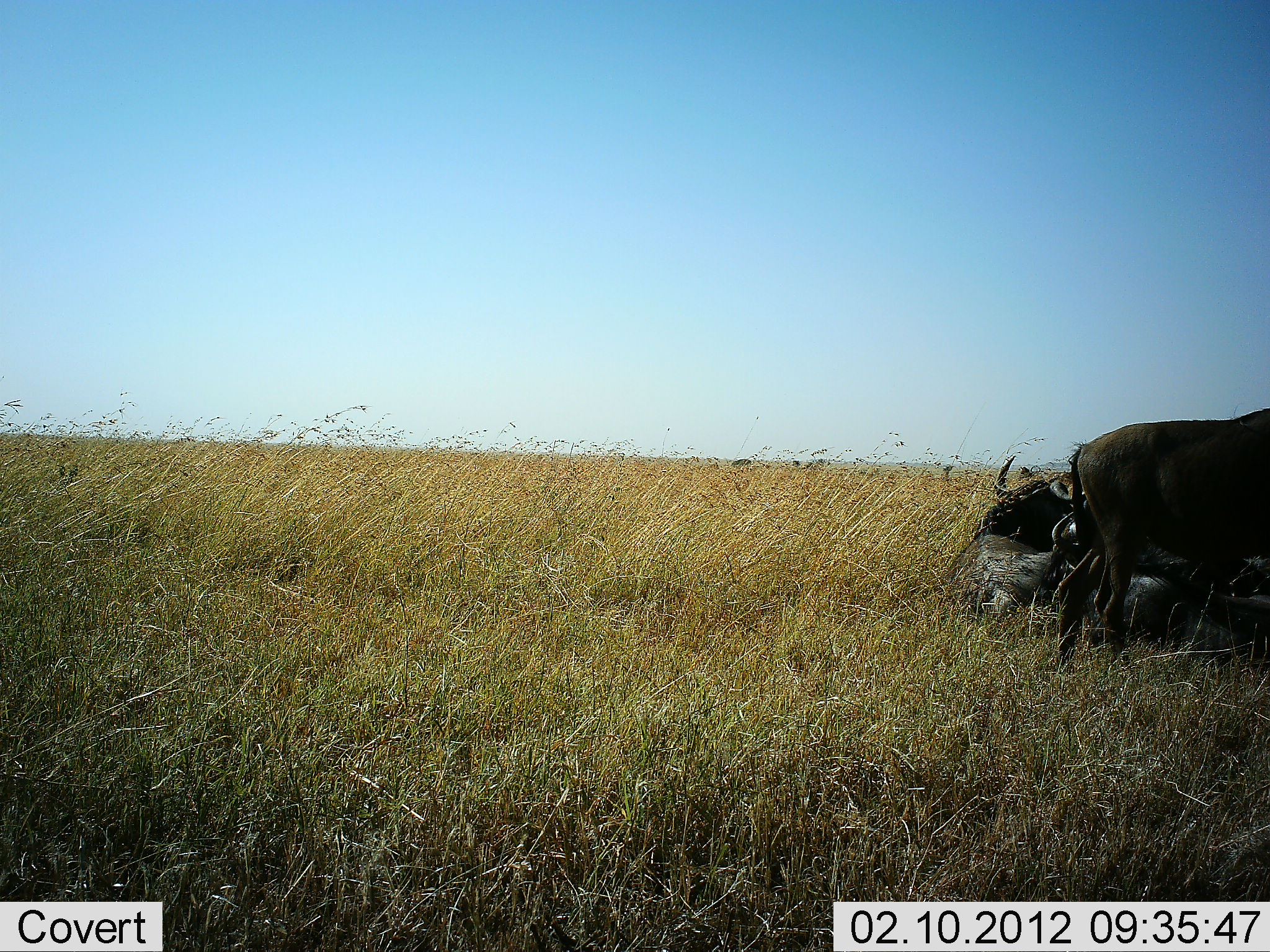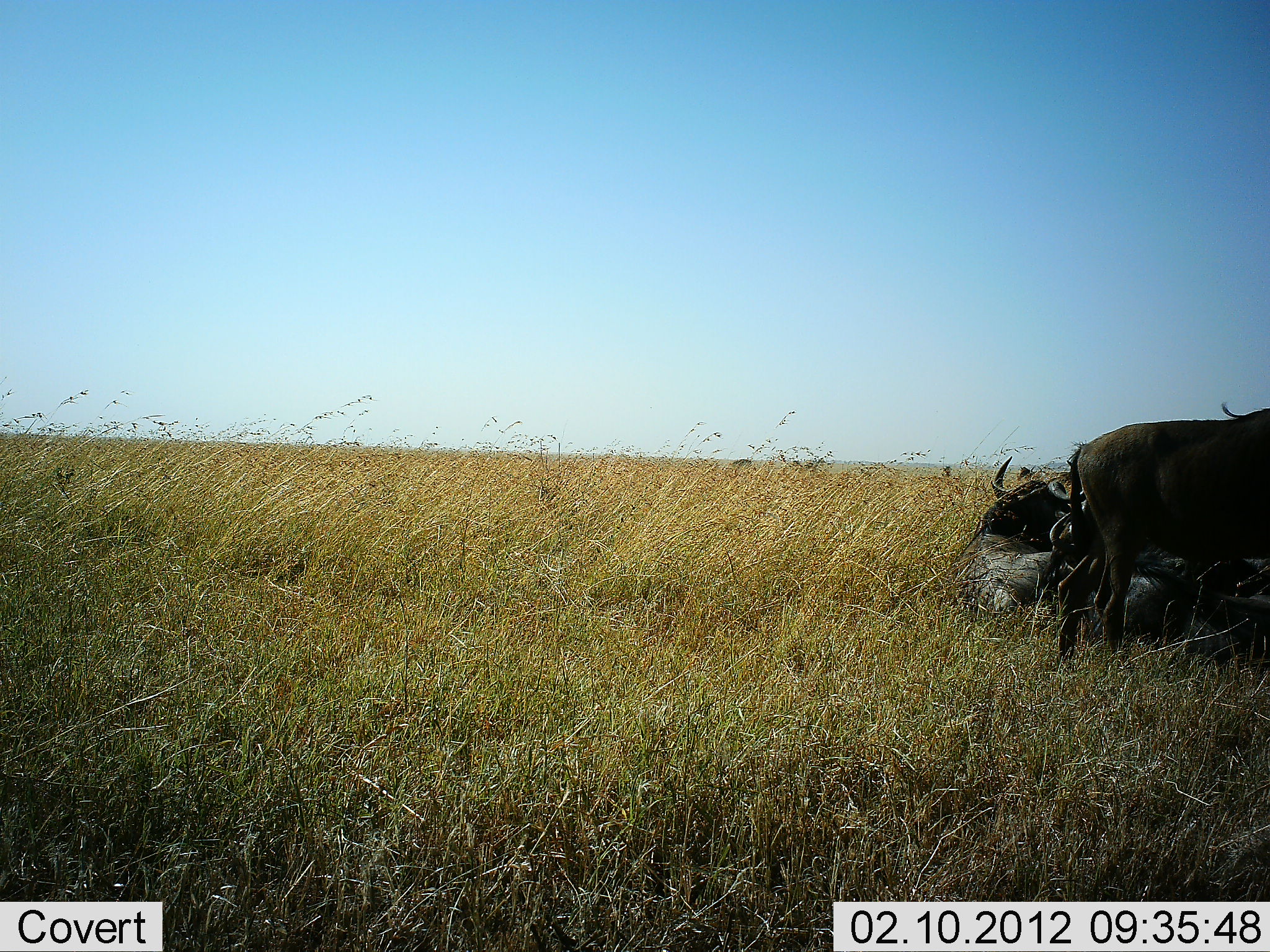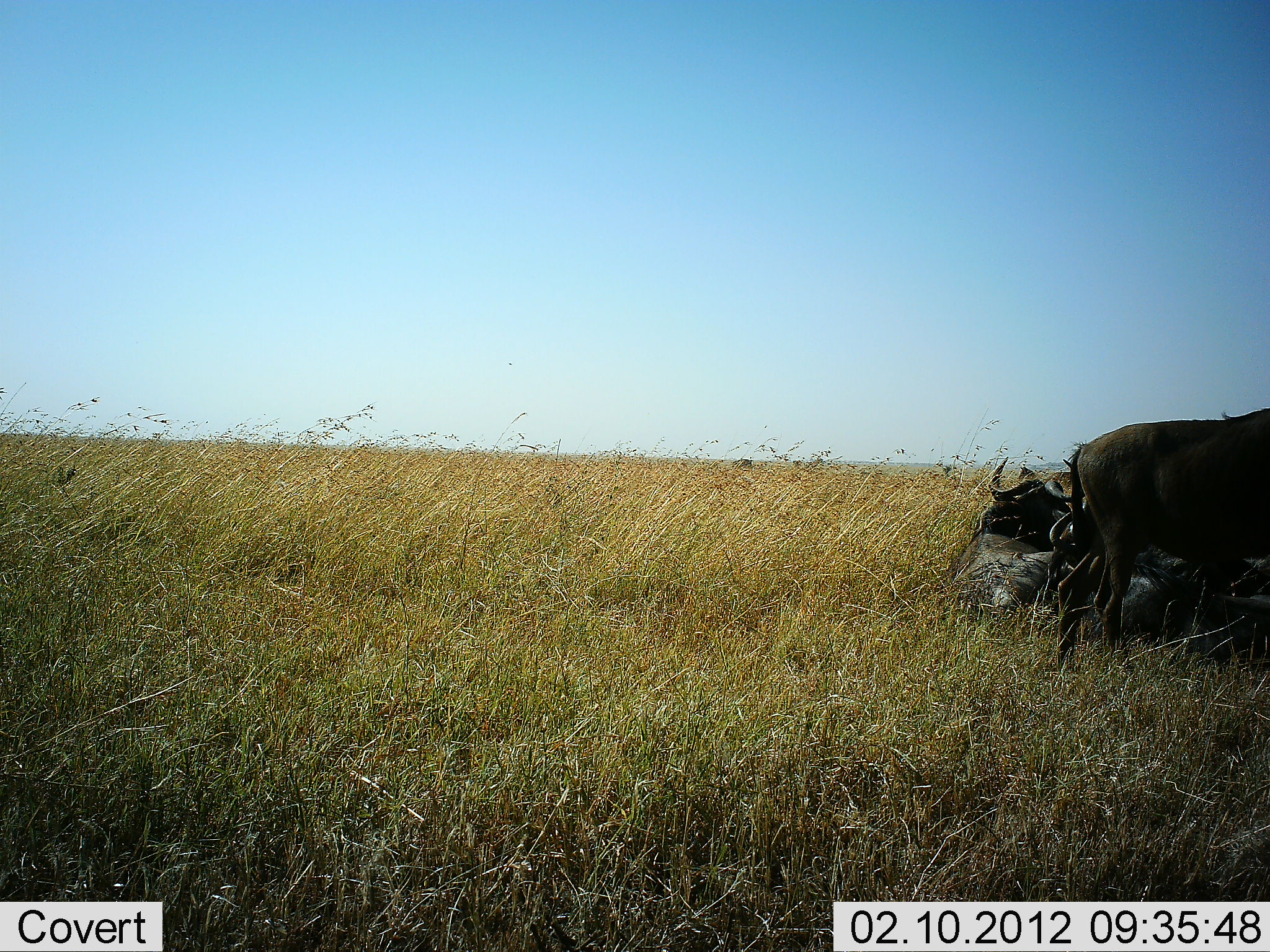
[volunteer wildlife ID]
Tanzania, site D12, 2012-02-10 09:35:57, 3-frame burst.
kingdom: Animalia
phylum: Chordata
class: Mammalia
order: Artiodactyla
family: Bovidae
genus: Connochaetes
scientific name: Connochaetes taurinus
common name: blue wildebeest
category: wildebeest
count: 3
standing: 87%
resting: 87%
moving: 0%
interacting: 7%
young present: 0%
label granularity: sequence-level